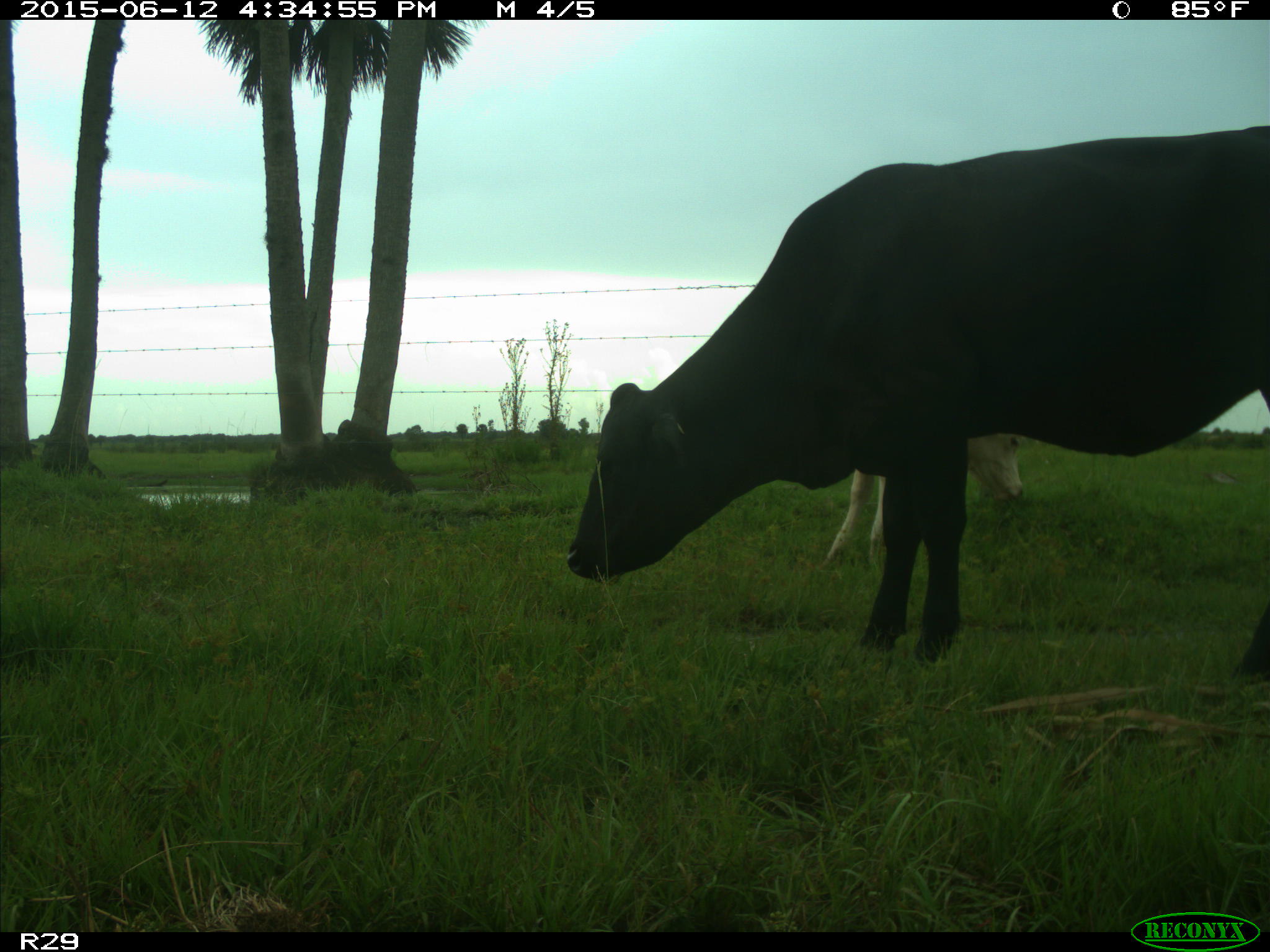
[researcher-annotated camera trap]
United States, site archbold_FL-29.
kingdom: Animalia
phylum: Chordata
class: Mammalia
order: Artiodactyla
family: Bovidae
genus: Bos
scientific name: Bos taurus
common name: domestic cow